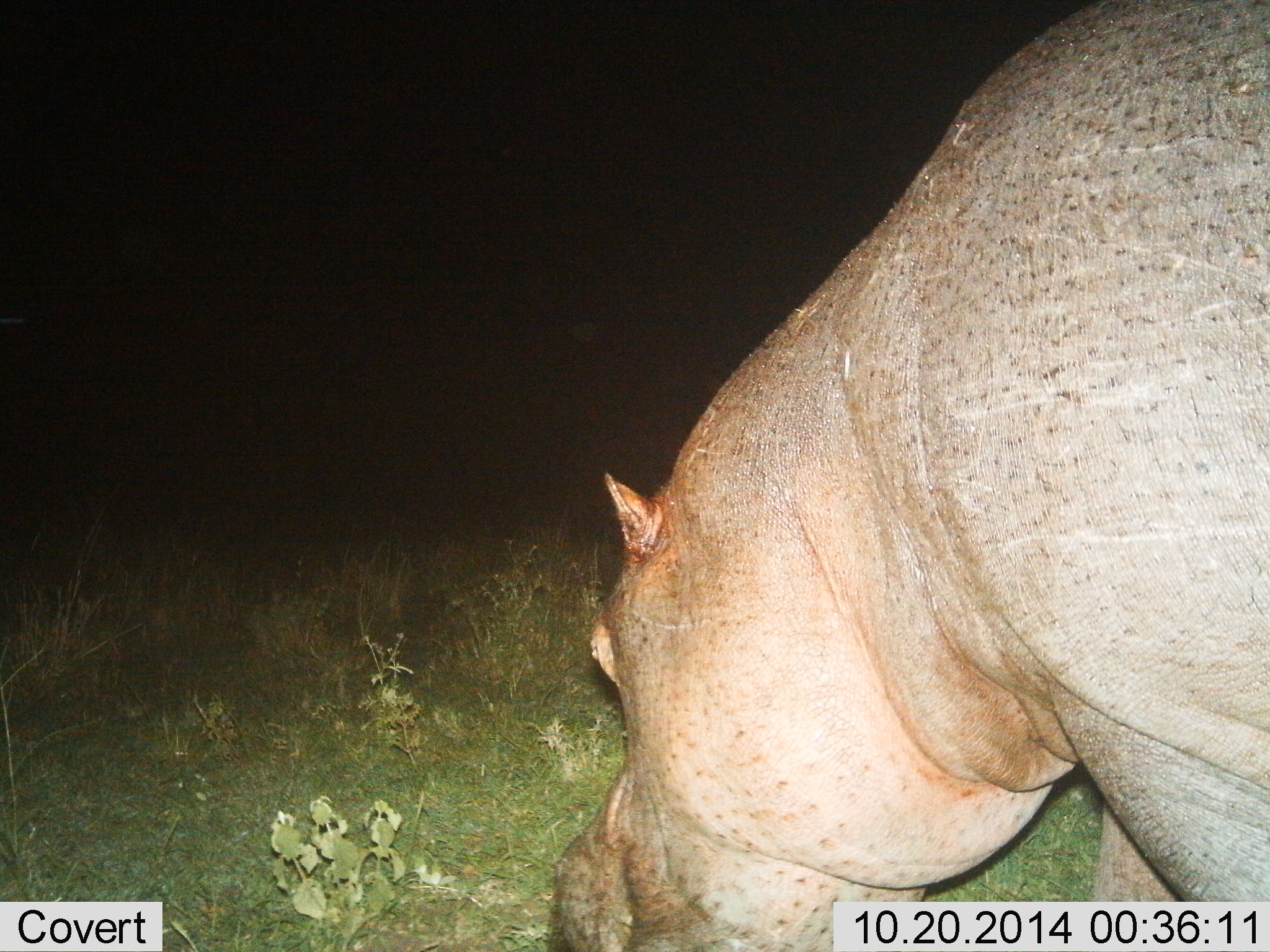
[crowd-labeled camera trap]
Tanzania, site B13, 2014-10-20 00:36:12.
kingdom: Animalia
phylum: Chordata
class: Mammalia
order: Artiodactyla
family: Hippopotamidae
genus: Hippopotamus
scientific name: Hippopotamus amphibius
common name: hippopotamus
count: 1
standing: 20%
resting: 0%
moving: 10%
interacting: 0%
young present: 0%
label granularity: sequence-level